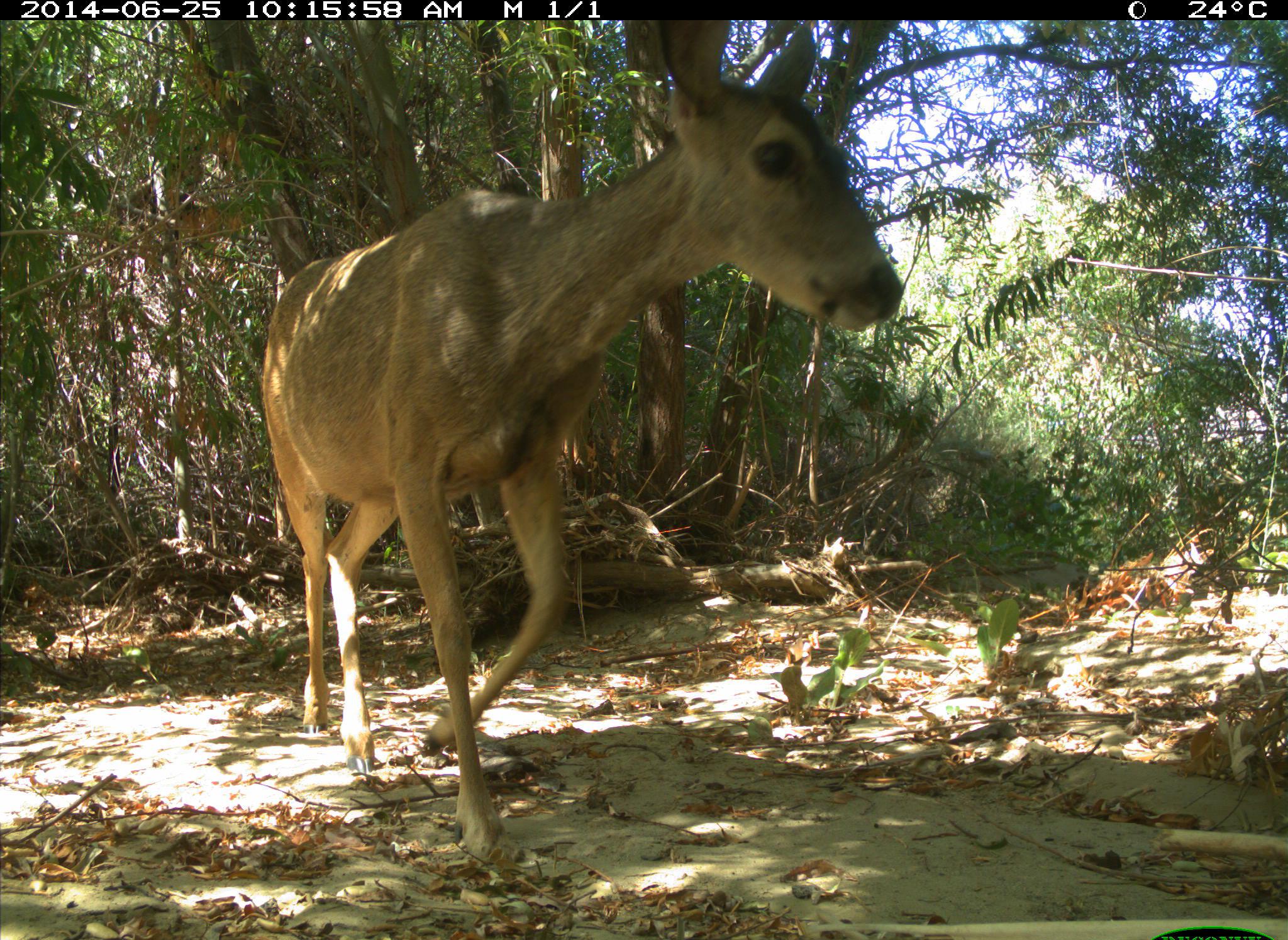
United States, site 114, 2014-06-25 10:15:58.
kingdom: Animalia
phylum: Chordata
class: Mammalia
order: Artiodactyla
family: Cervidae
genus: Odocoileus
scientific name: Odocoileus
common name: deer